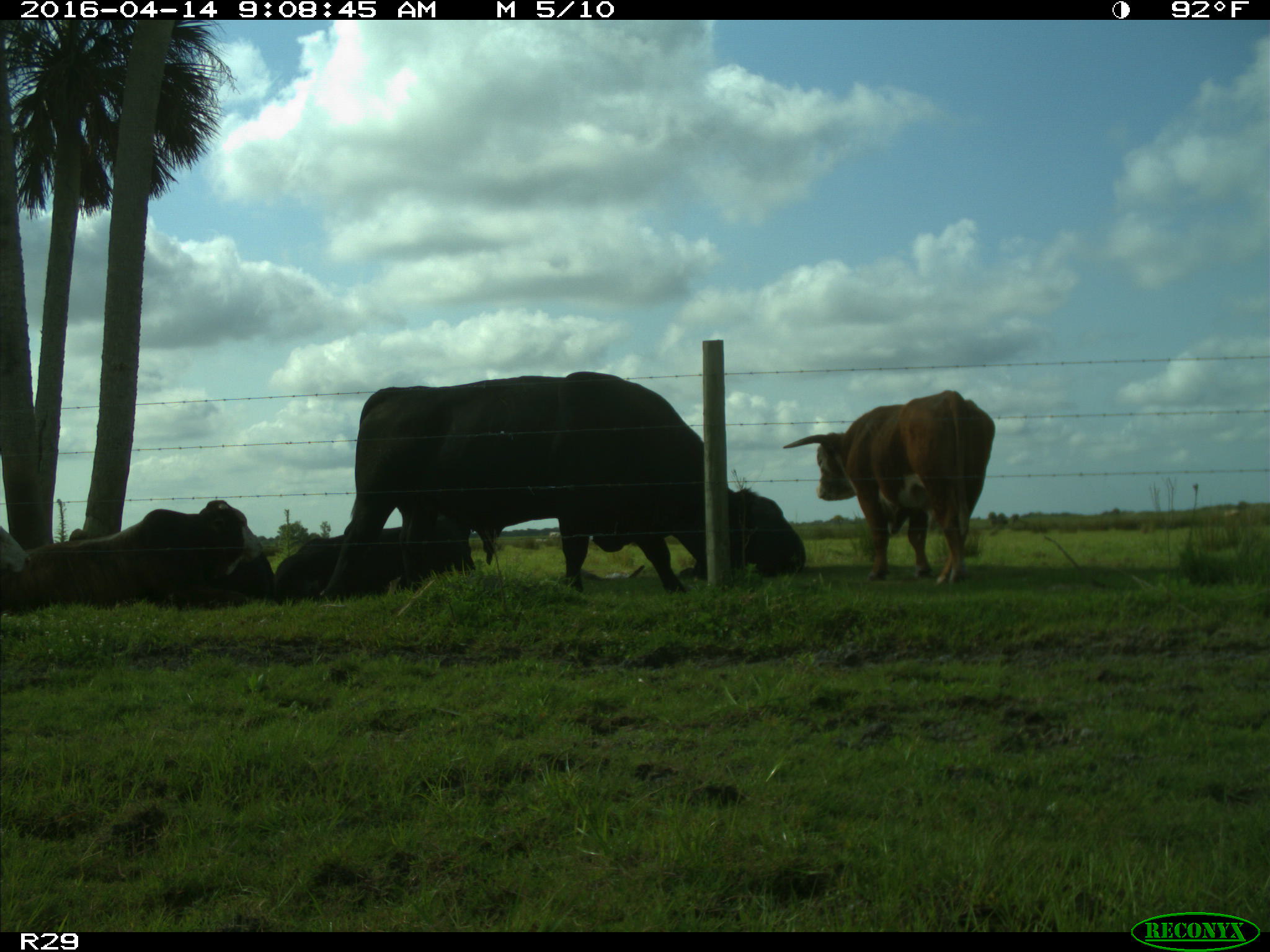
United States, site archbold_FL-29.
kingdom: Animalia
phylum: Chordata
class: Mammalia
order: Artiodactyla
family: Bovidae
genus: Bos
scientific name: Bos taurus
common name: domestic cow